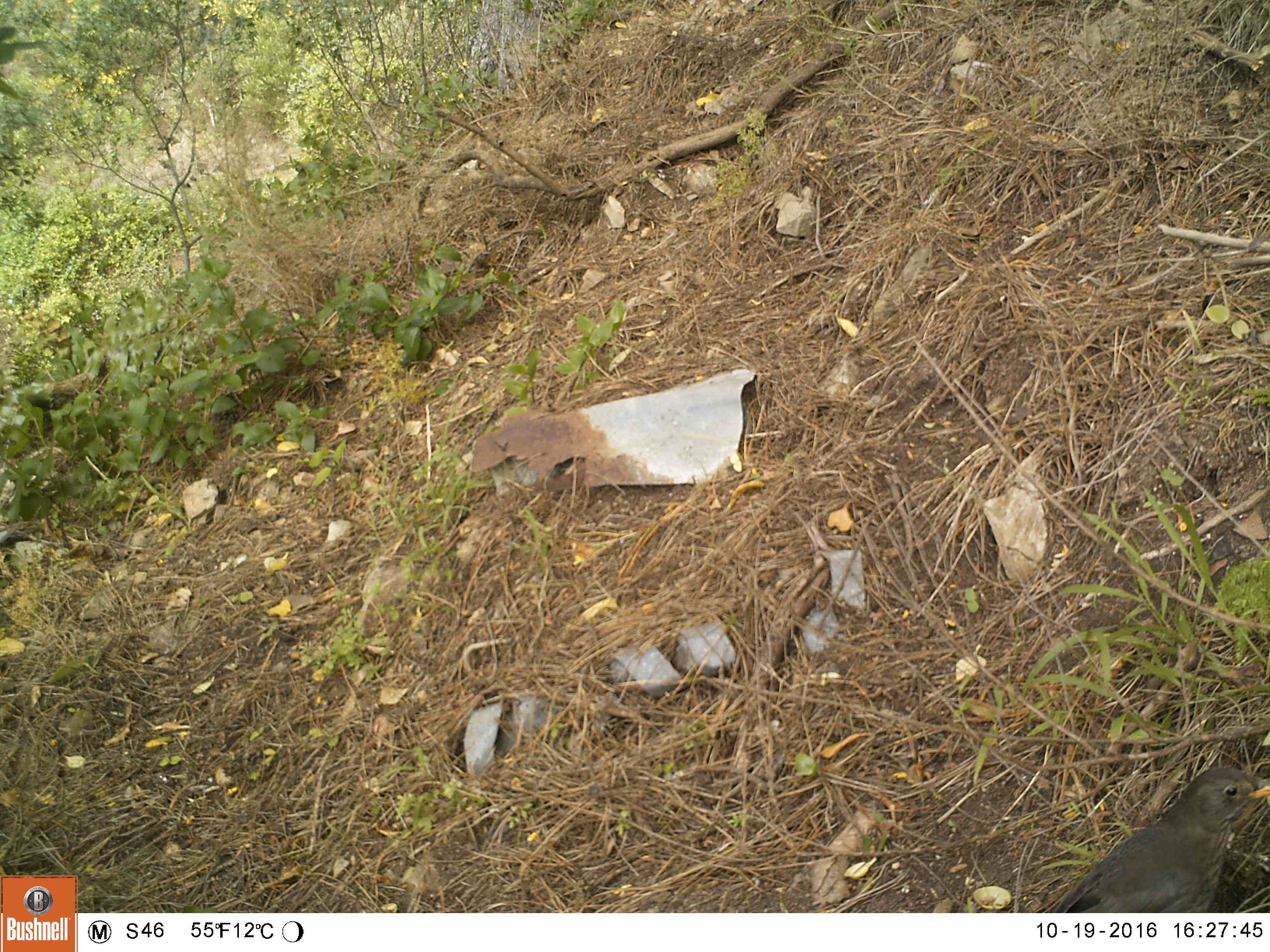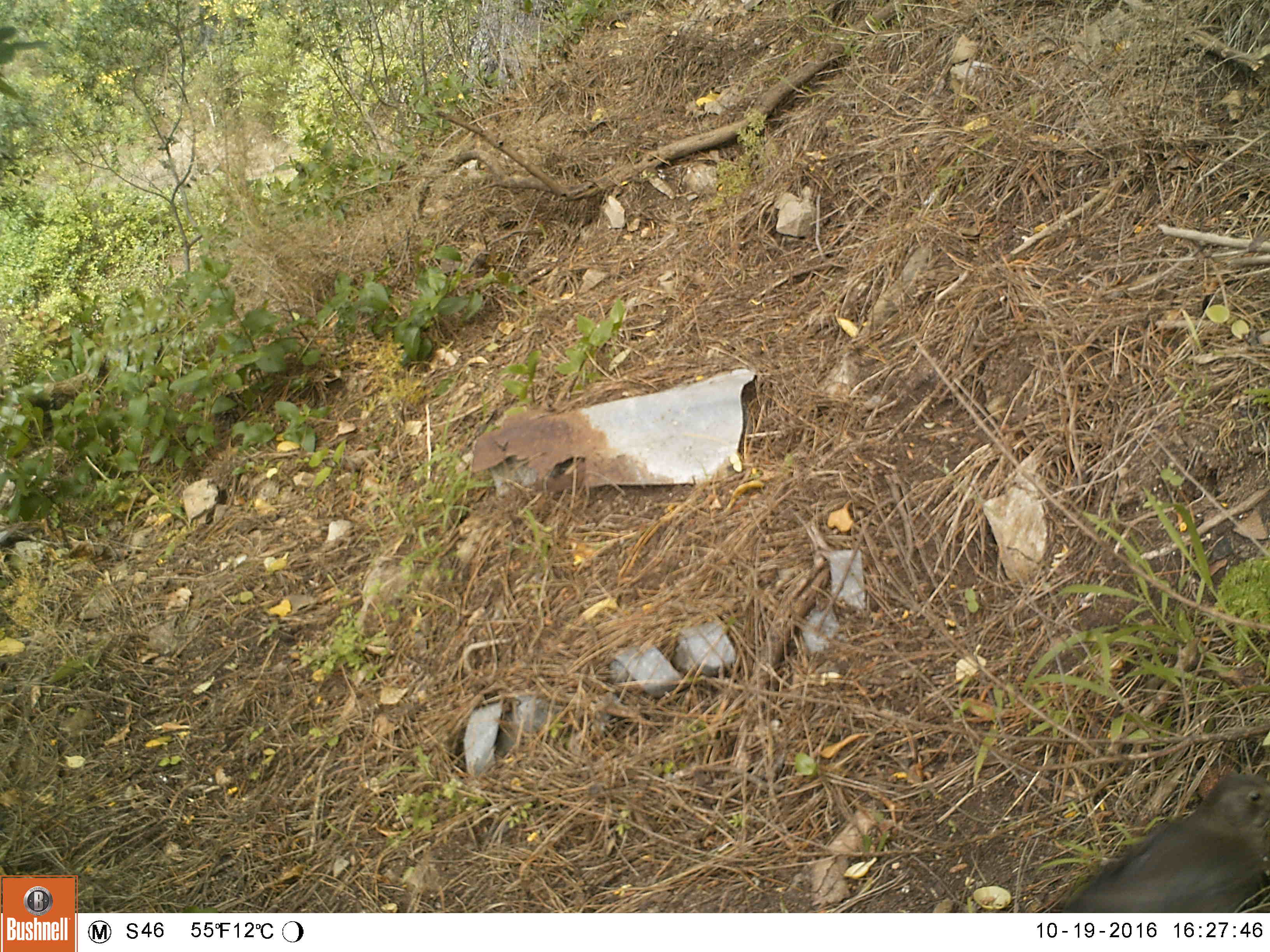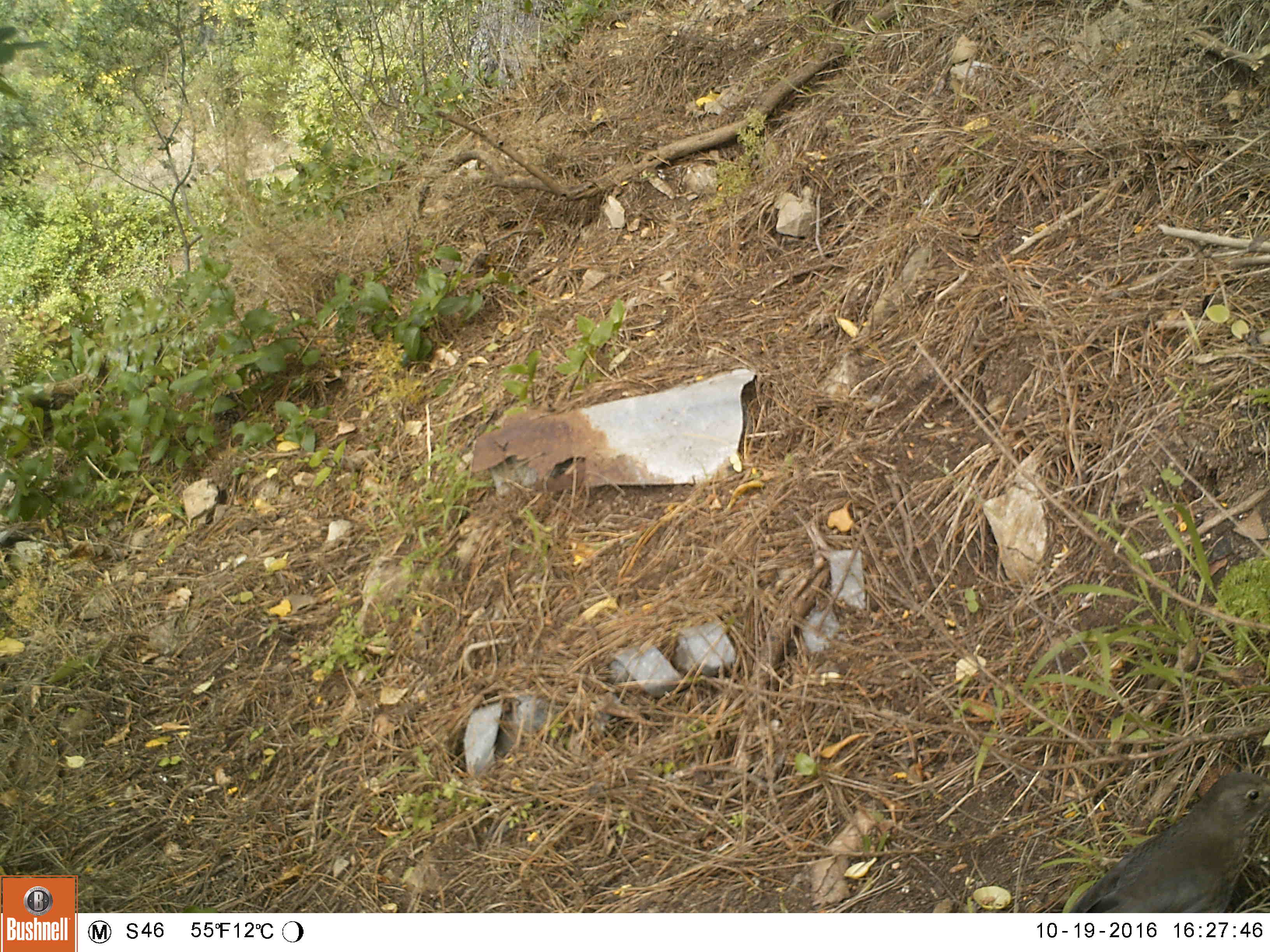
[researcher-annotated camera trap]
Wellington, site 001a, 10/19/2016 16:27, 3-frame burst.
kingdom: Animalia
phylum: Chordata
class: Aves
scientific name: Aves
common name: bird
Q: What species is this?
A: Bird (Aves).